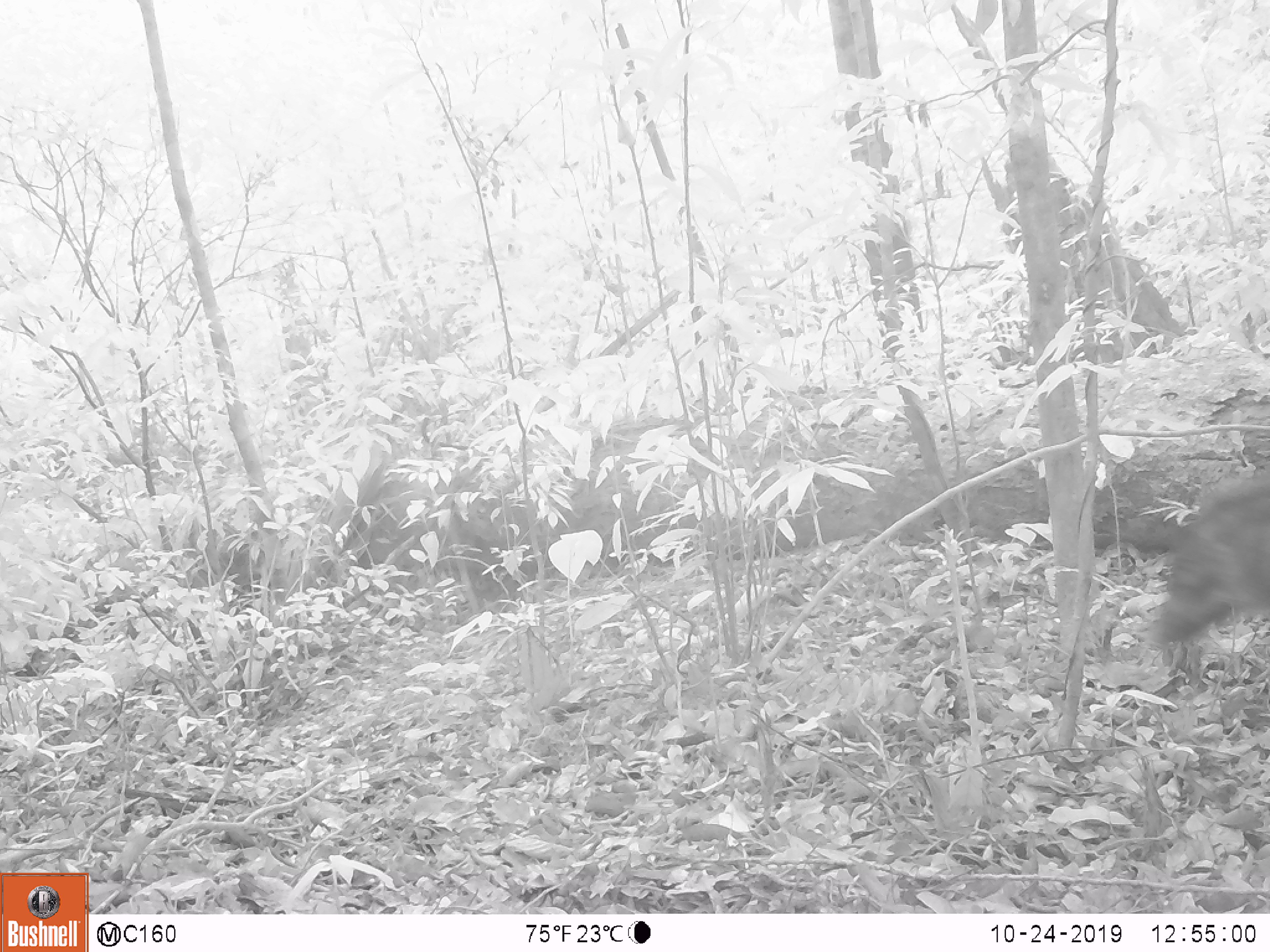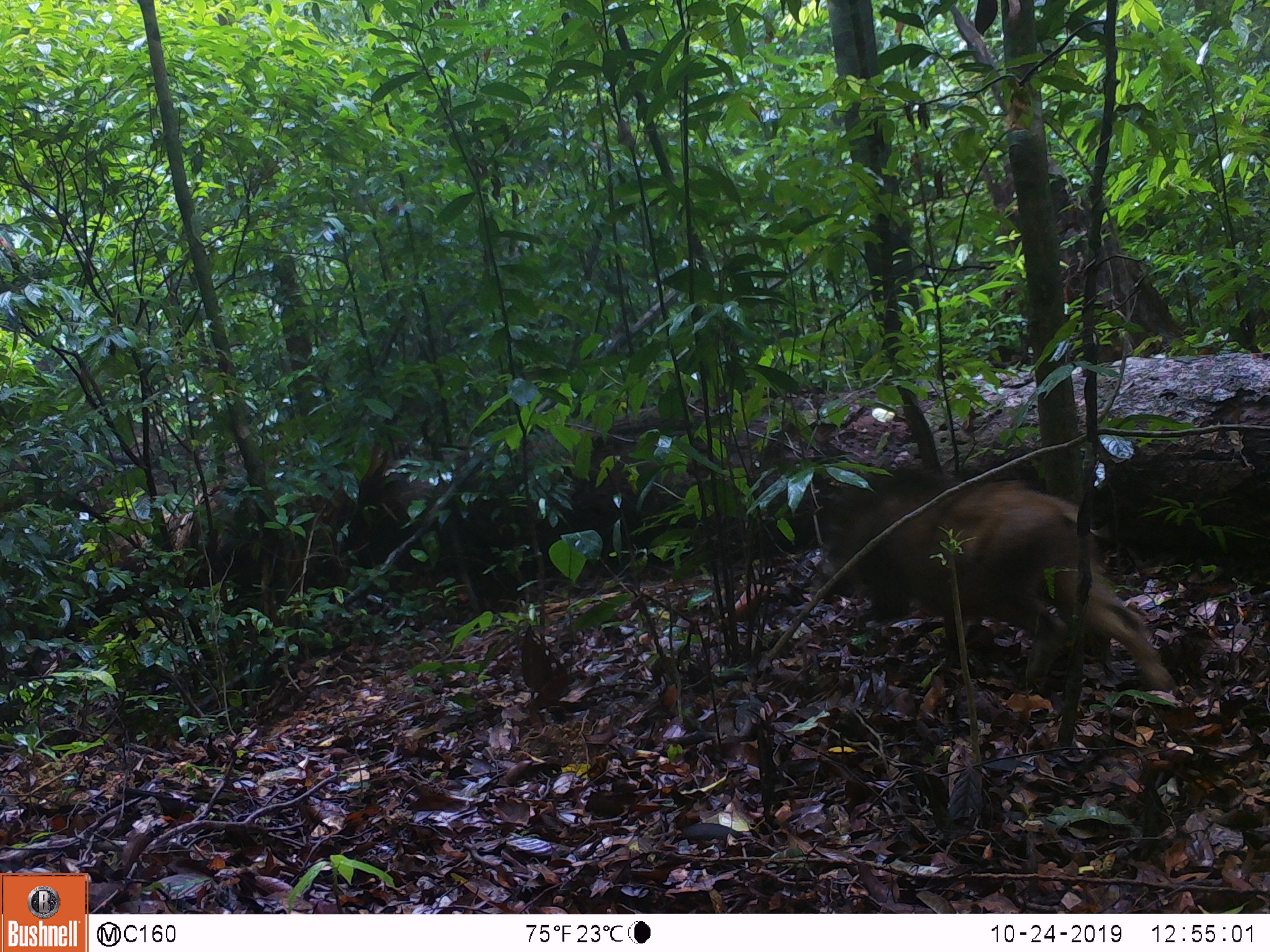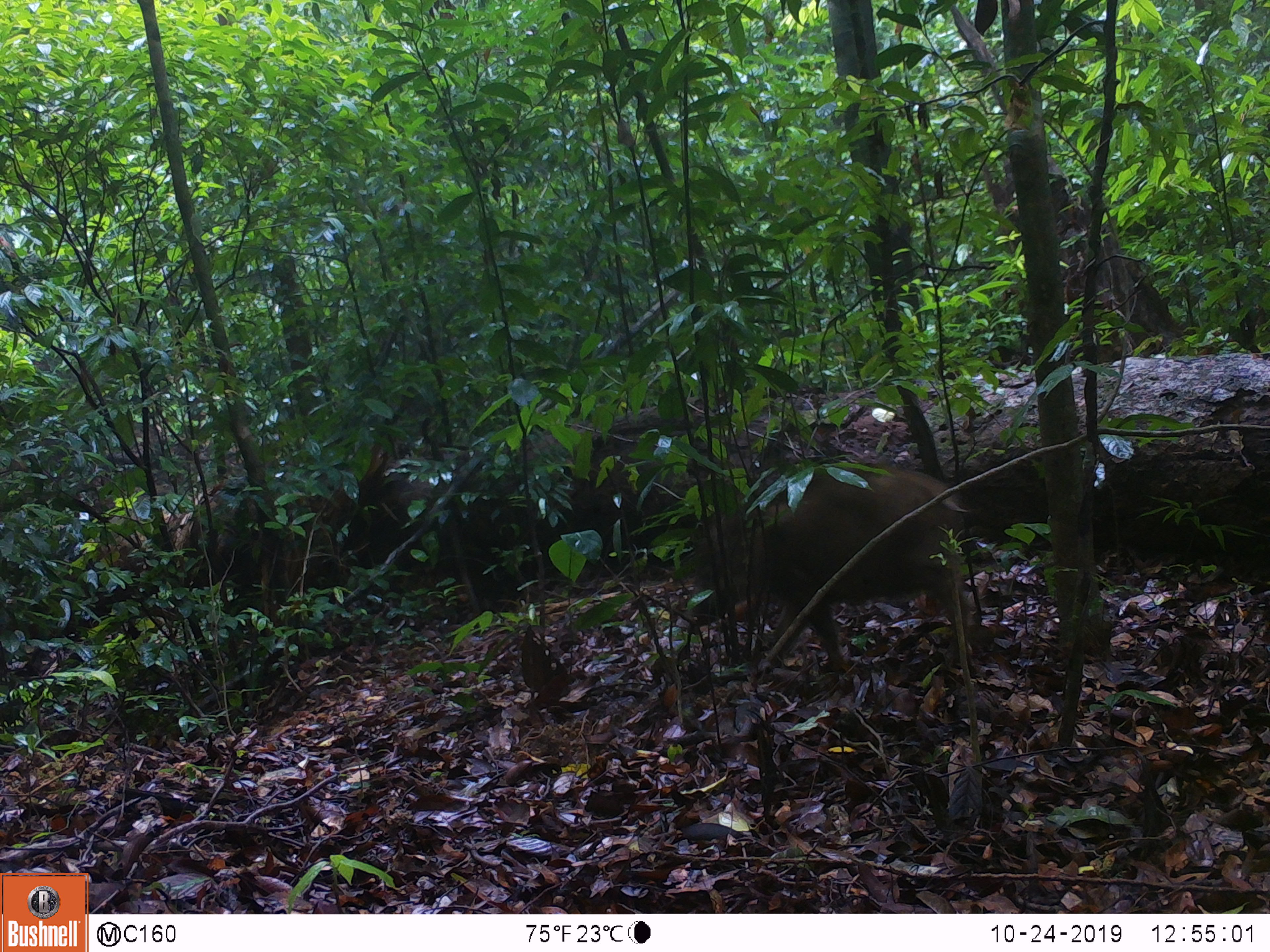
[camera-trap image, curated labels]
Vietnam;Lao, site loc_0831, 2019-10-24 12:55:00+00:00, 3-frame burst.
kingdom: Animalia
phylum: Chordata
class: Mammalia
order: Artiodactyla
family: Suidae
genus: Sus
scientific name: Sus scrofa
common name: eurasian wild pig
Eurasian wild pig (Sus scrofa). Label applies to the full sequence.